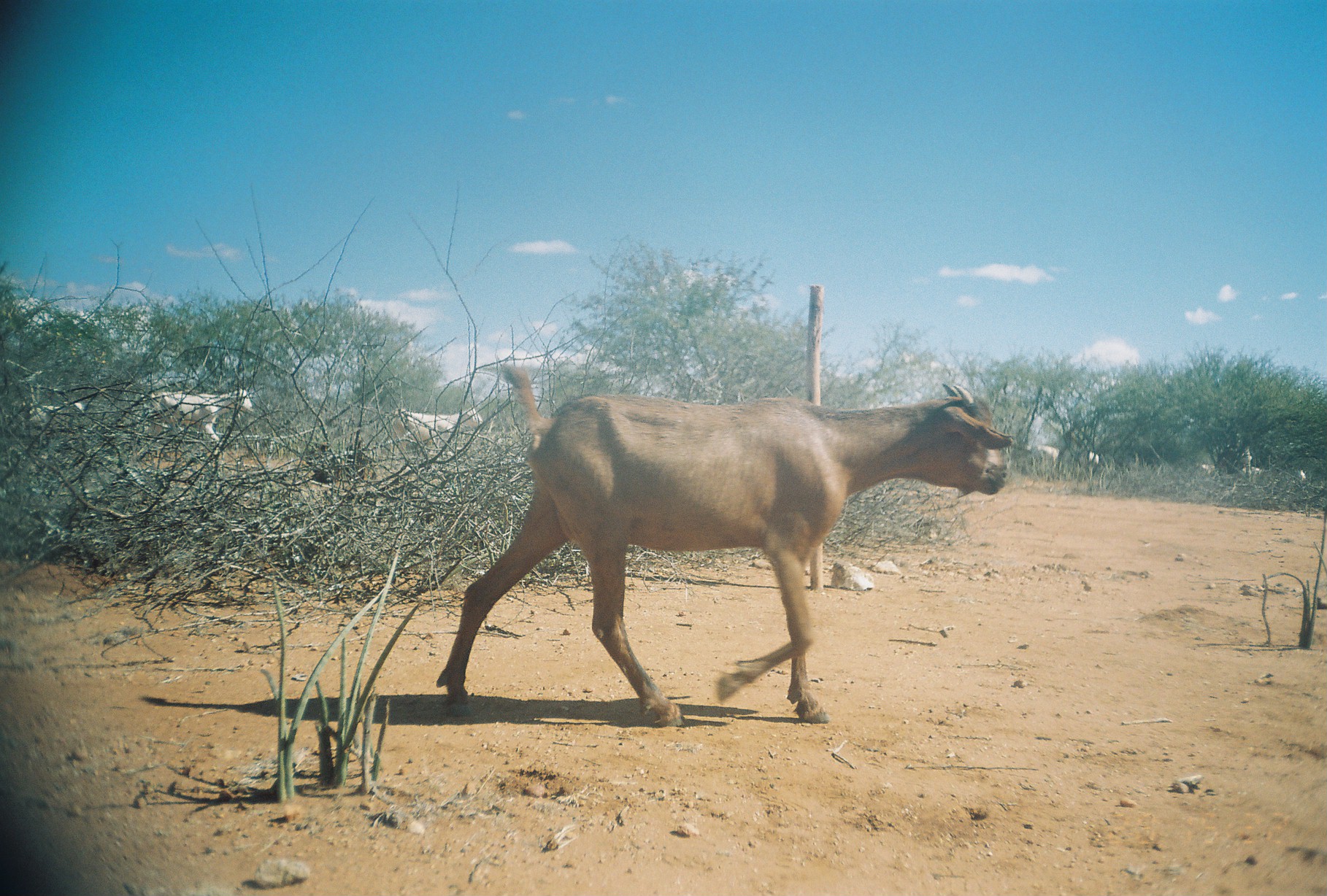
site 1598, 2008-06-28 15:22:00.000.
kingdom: Animalia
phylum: Chordata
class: Mammalia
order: Artiodactyla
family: Bovidae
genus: Capra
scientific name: Capra aegagrus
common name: wild goat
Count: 11.